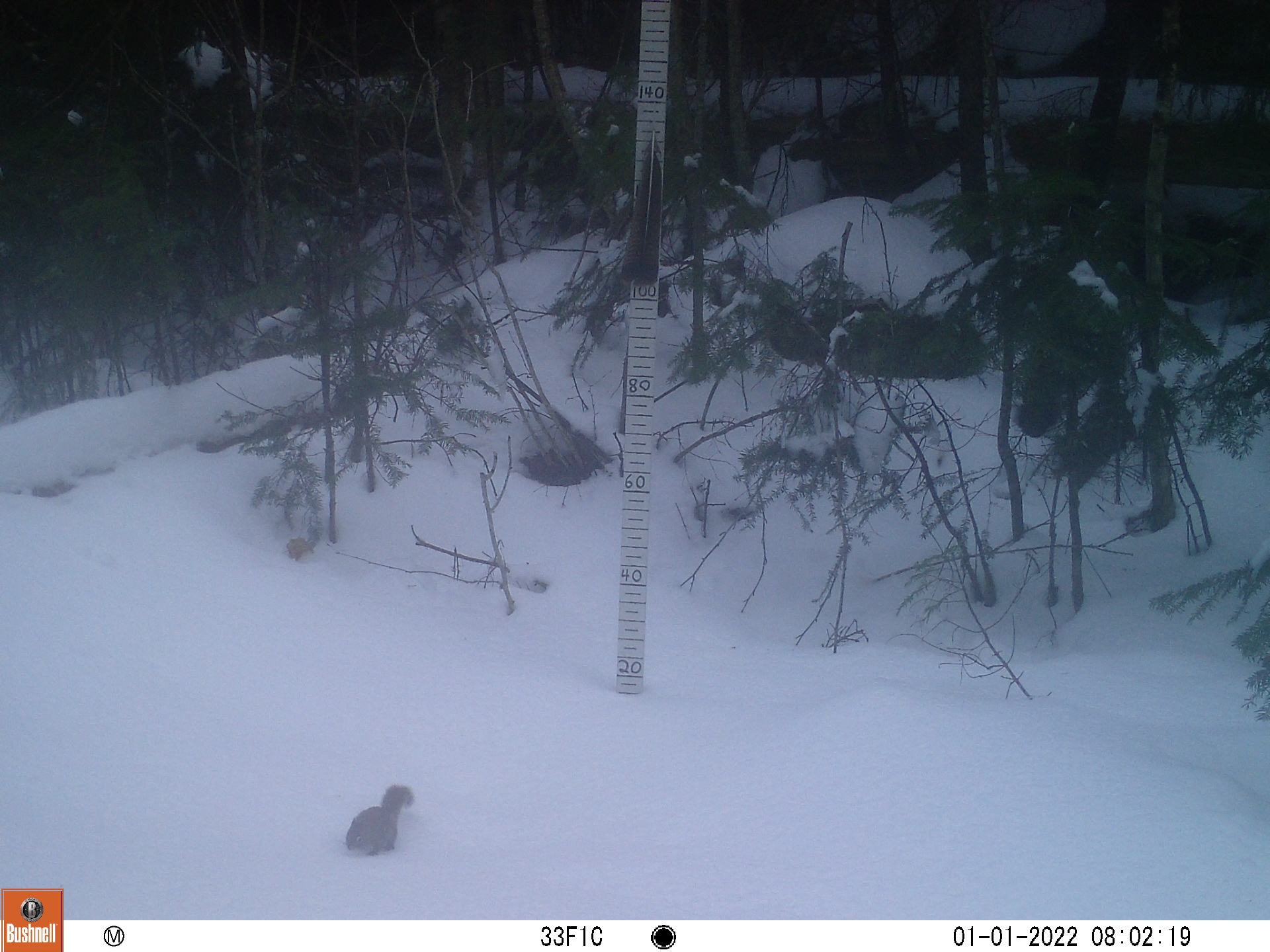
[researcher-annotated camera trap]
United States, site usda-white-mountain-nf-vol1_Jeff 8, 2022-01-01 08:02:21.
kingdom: Animalia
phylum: Chordata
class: Mammalia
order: Rodentia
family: Sciuridae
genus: Tamiasciurus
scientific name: Tamiasciurus hudsonicus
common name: red squirrel